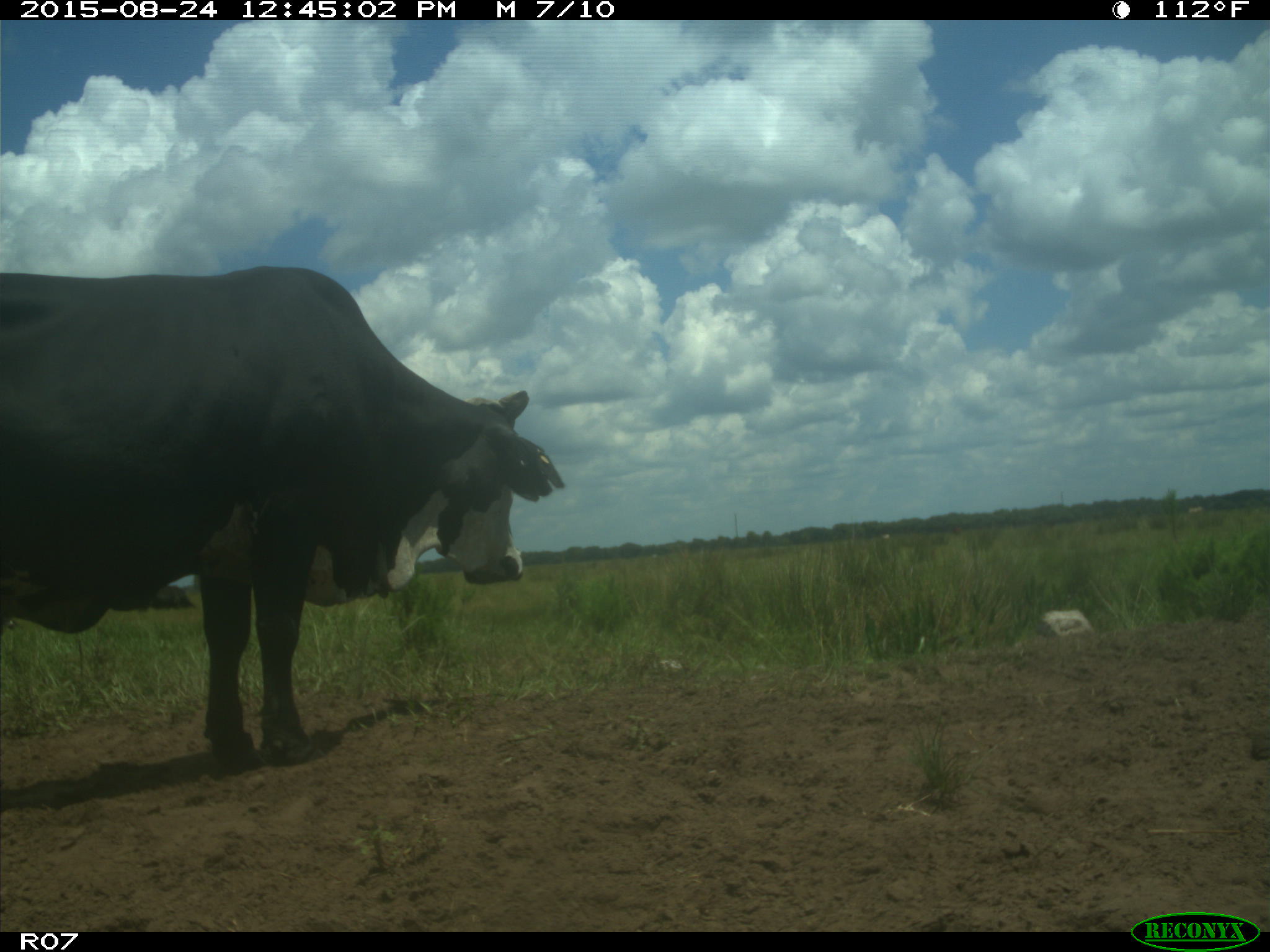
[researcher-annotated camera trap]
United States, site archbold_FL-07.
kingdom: Animalia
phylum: Chordata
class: Mammalia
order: Artiodactyla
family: Bovidae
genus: Bos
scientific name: Bos taurus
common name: domestic cow